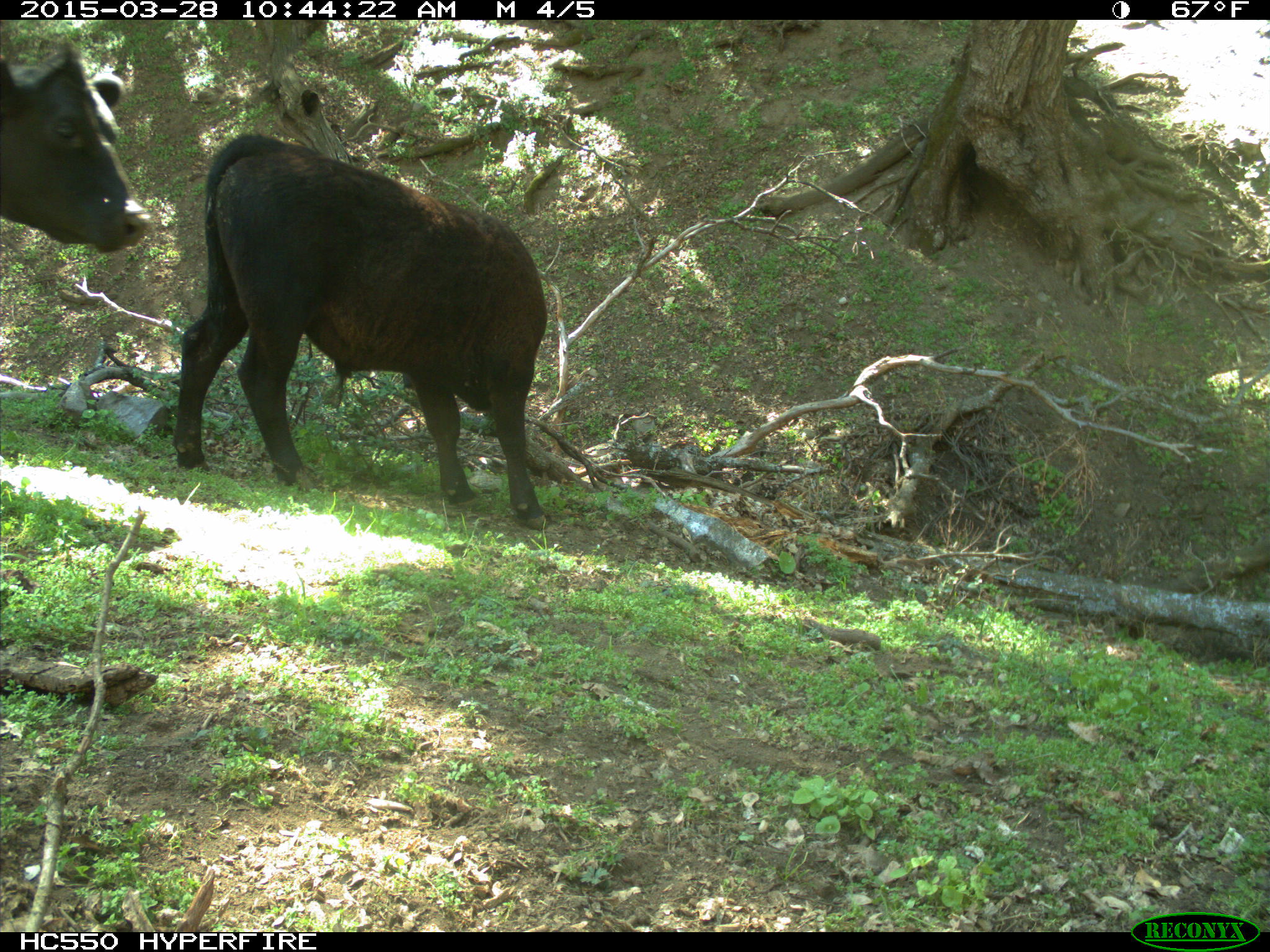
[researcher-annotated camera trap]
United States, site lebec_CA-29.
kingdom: Animalia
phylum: Chordata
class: Mammalia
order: Artiodactyla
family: Bovidae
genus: Bos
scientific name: Bos taurus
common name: domestic cow